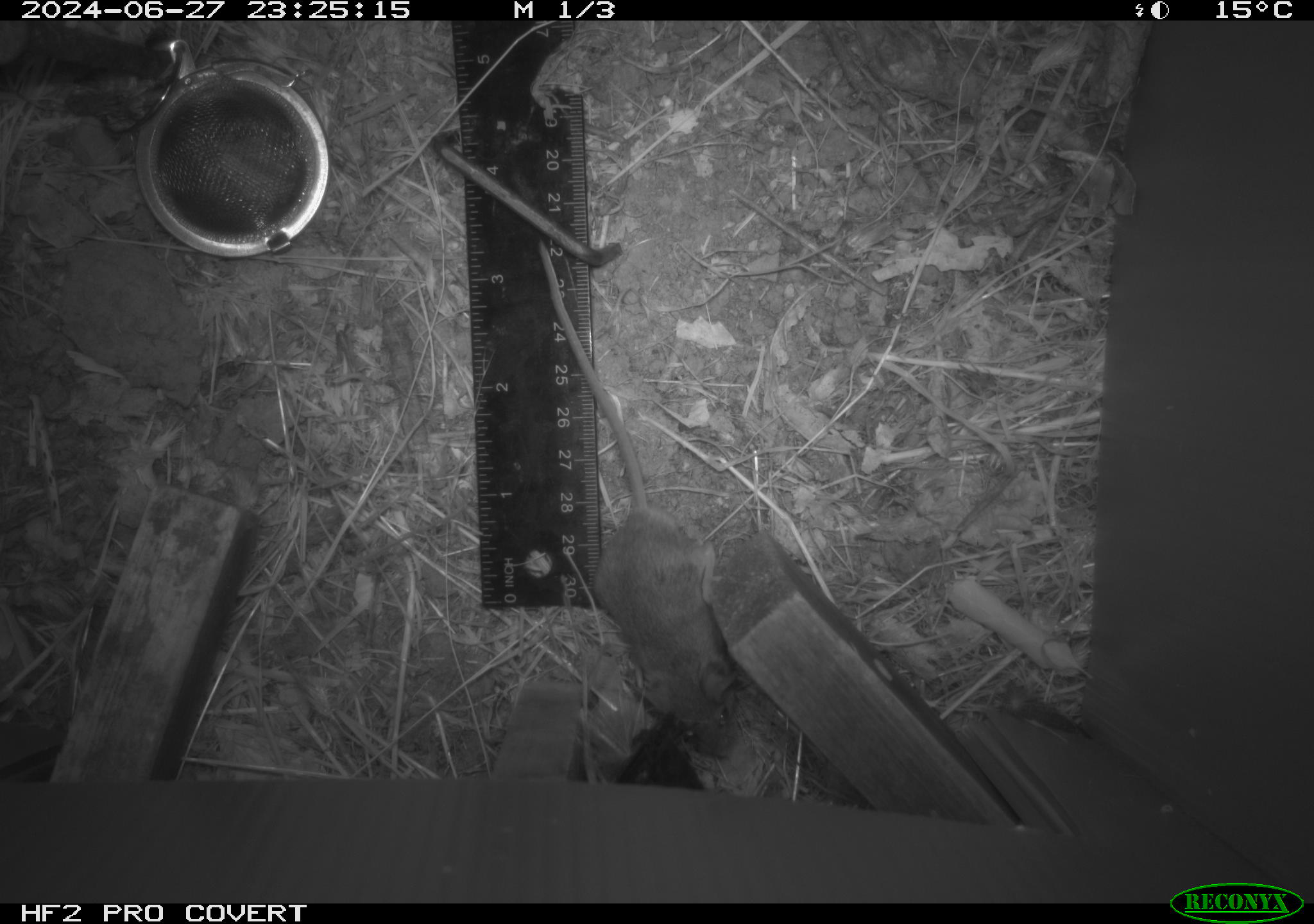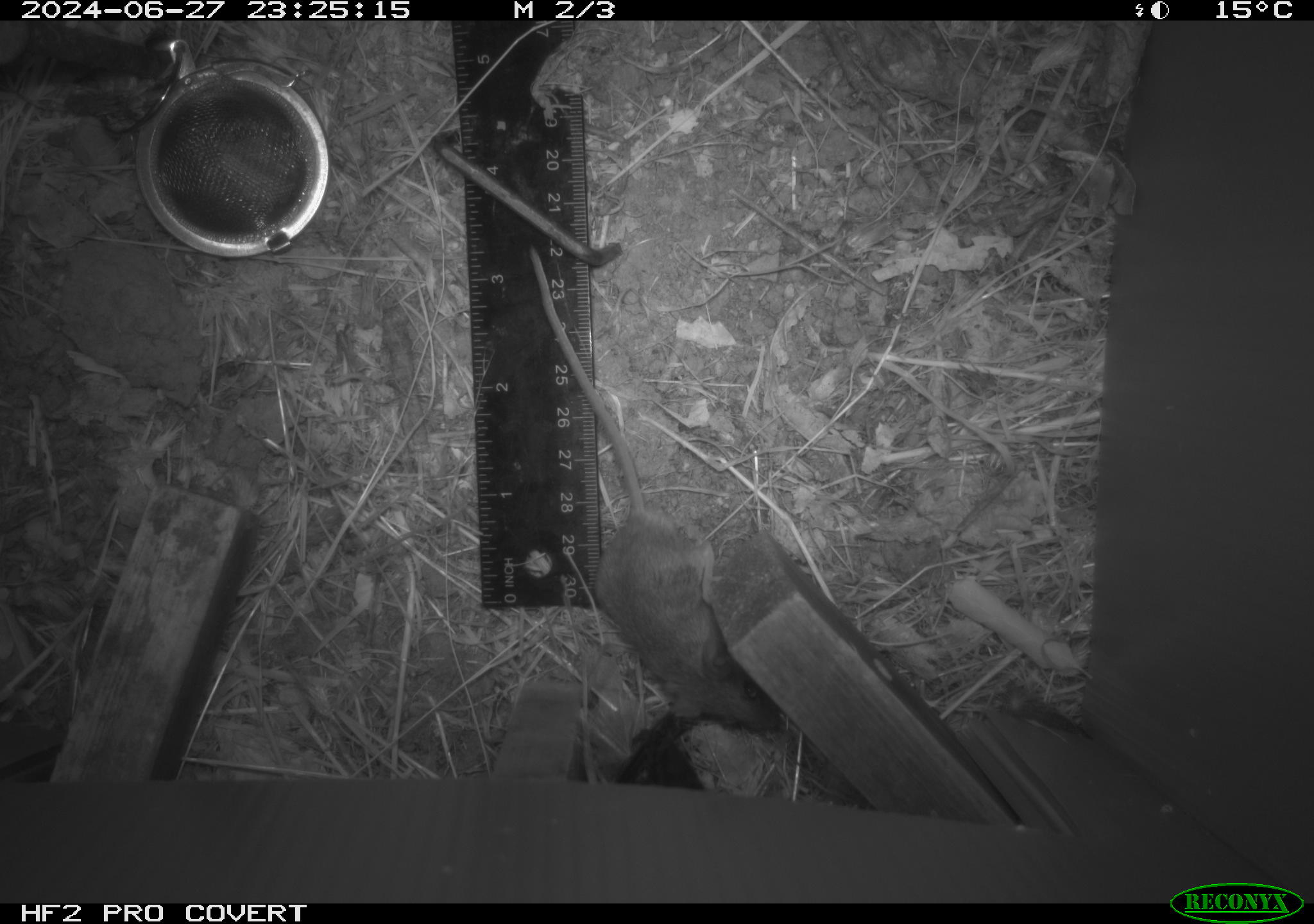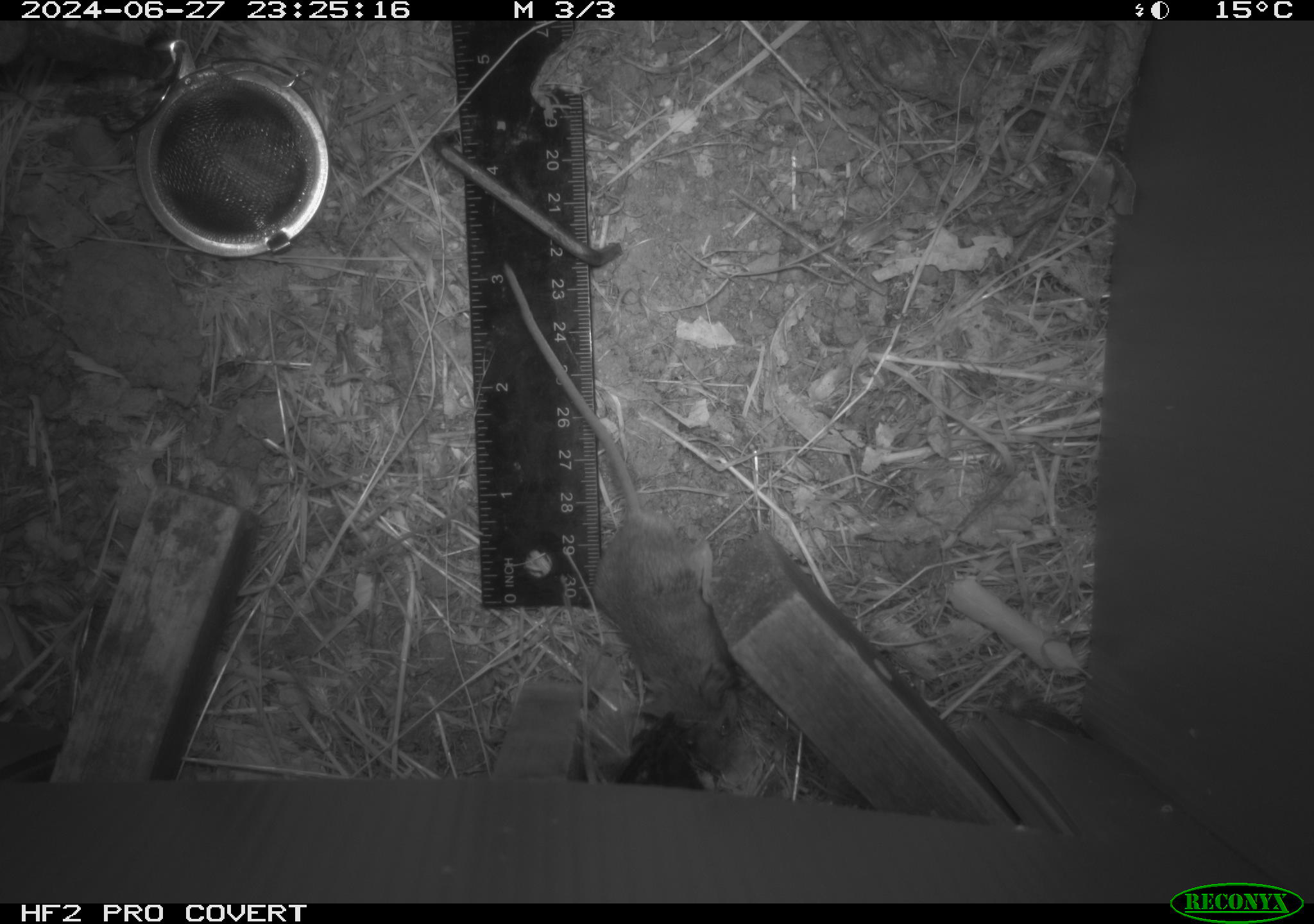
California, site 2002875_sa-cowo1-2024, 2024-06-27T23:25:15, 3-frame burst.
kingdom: Animalia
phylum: Chordata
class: Mammalia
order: Rodentia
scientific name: Rodentia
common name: mouse species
Mouse species (Rodentia).